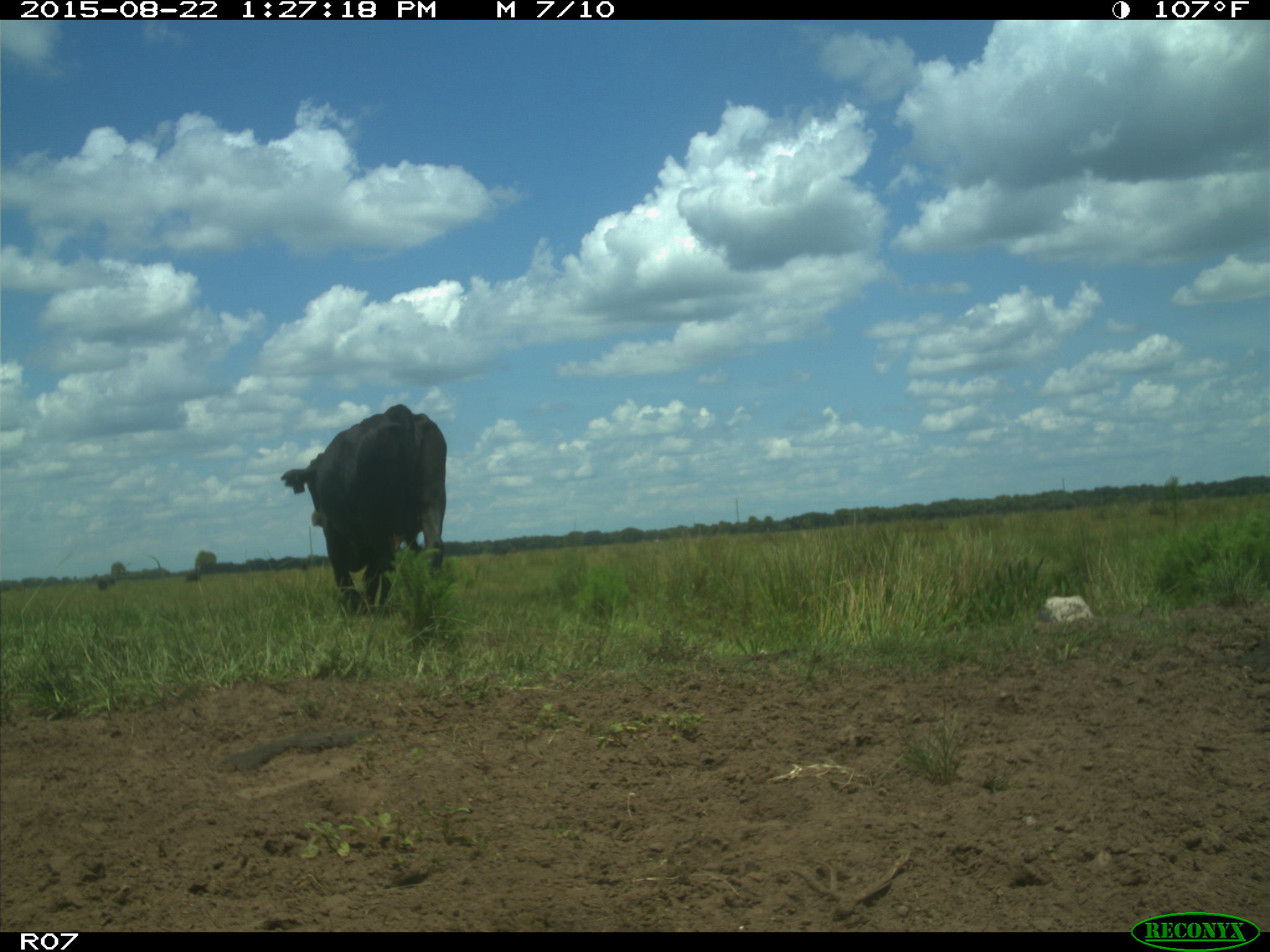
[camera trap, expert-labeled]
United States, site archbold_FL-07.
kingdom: Animalia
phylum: Chordata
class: Mammalia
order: Artiodactyla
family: Bovidae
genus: Bos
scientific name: Bos taurus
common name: domestic cow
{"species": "Bos taurus (domestic cow)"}